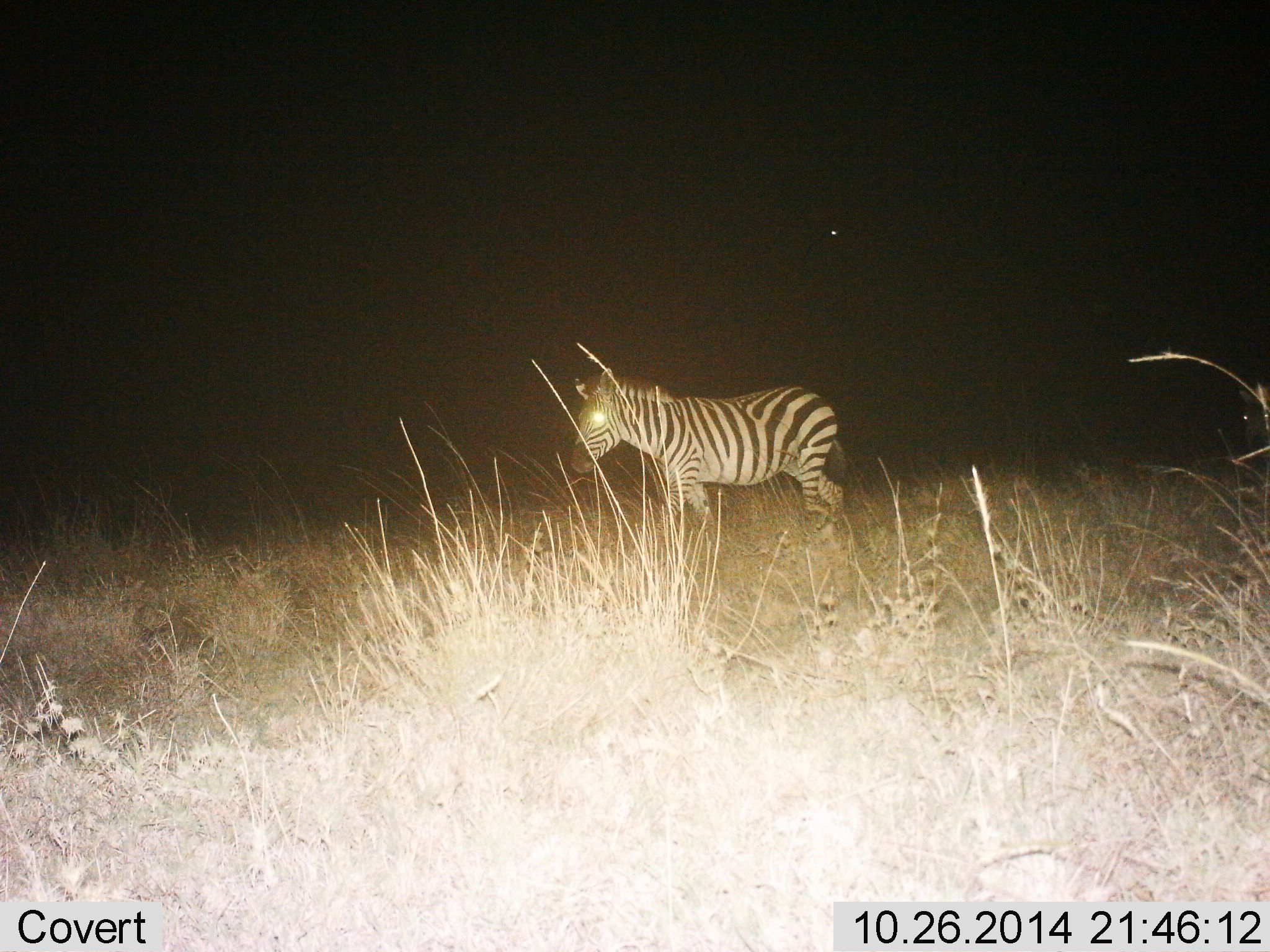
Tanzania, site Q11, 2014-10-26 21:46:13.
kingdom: Animalia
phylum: Chordata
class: Mammalia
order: Perissodactyla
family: Equidae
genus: Equus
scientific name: Equus quagga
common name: plains zebra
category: zebra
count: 1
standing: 70%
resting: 0%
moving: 30%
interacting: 0%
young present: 0%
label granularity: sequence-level